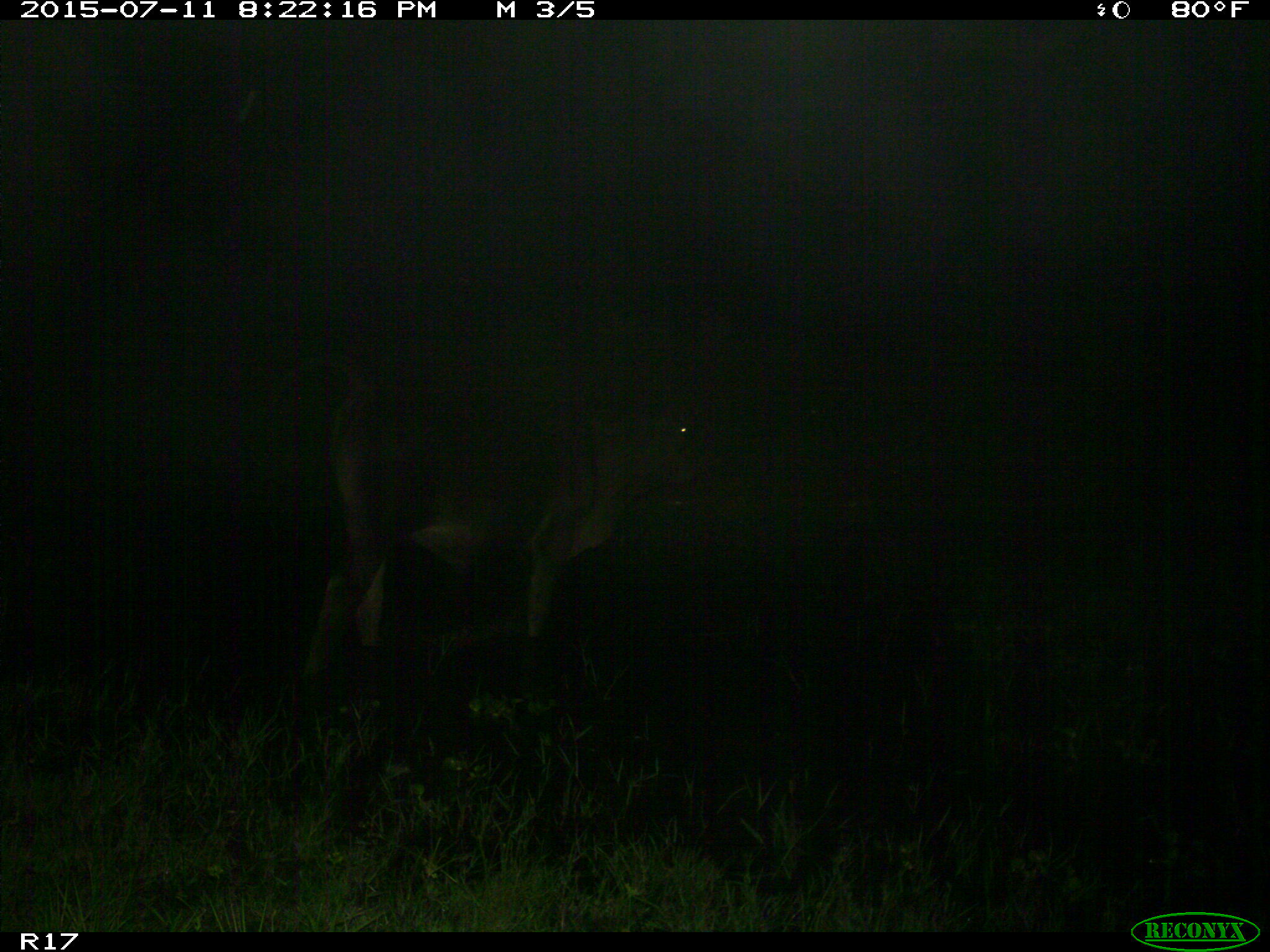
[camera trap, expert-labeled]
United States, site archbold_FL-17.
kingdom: Animalia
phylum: Chordata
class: Mammalia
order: Artiodactyla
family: Bovidae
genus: Bos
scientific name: Bos taurus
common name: domestic cow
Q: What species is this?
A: Bos taurus (domestic cow).